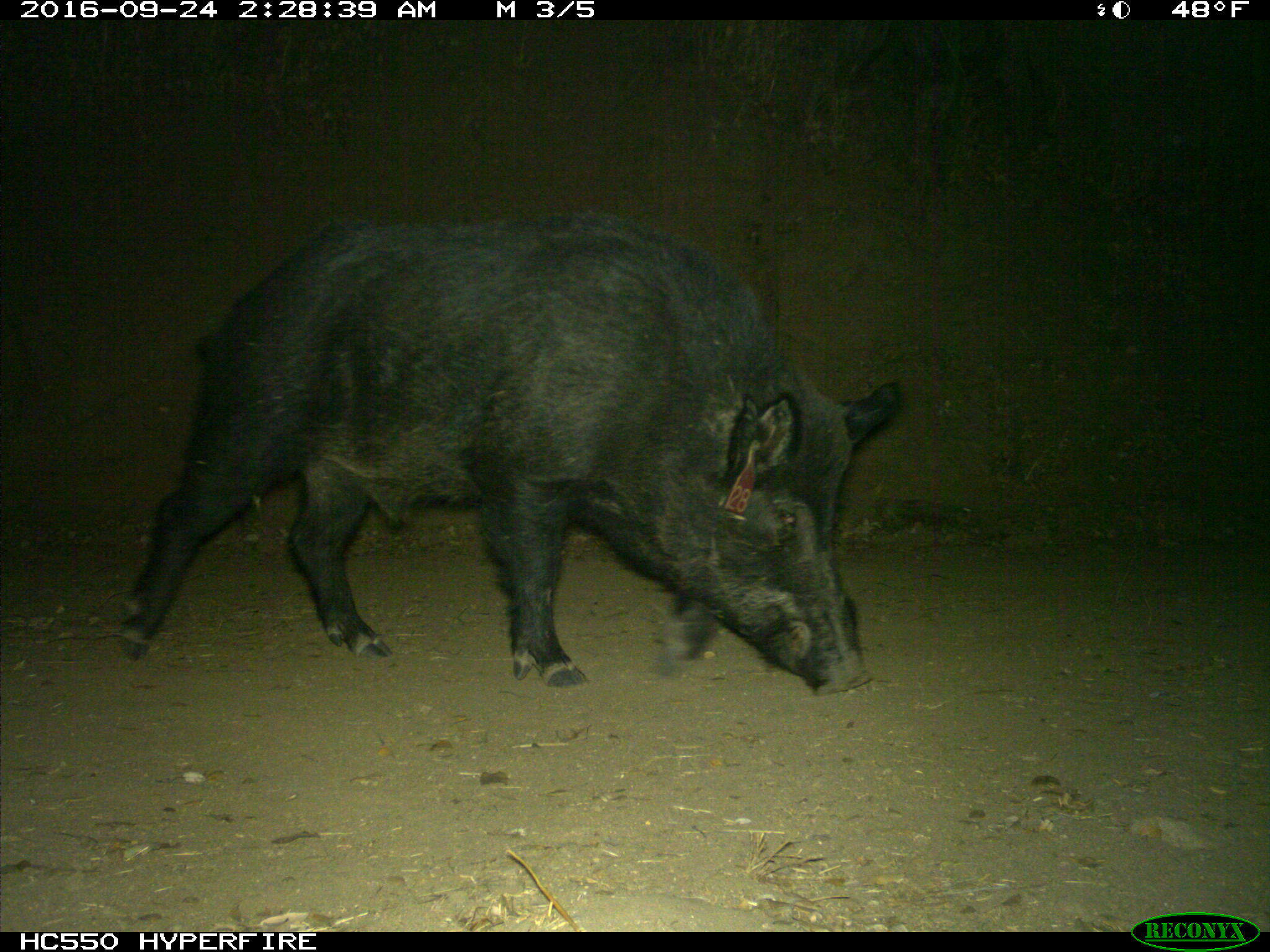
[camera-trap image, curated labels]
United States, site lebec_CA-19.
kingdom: Animalia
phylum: Chordata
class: Mammalia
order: Artiodactyla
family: Suidae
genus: Sus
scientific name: Sus scrofa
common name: wild boar